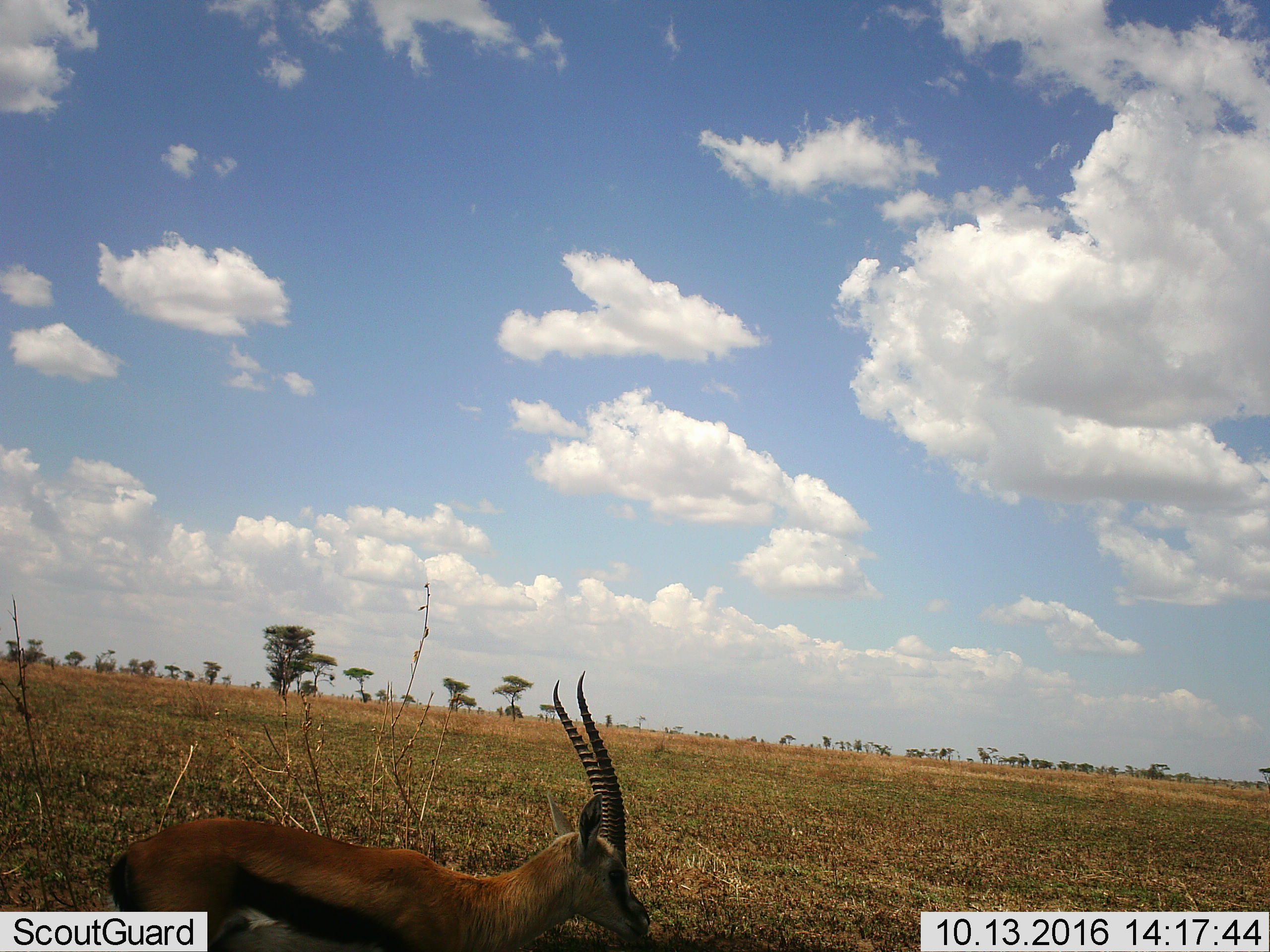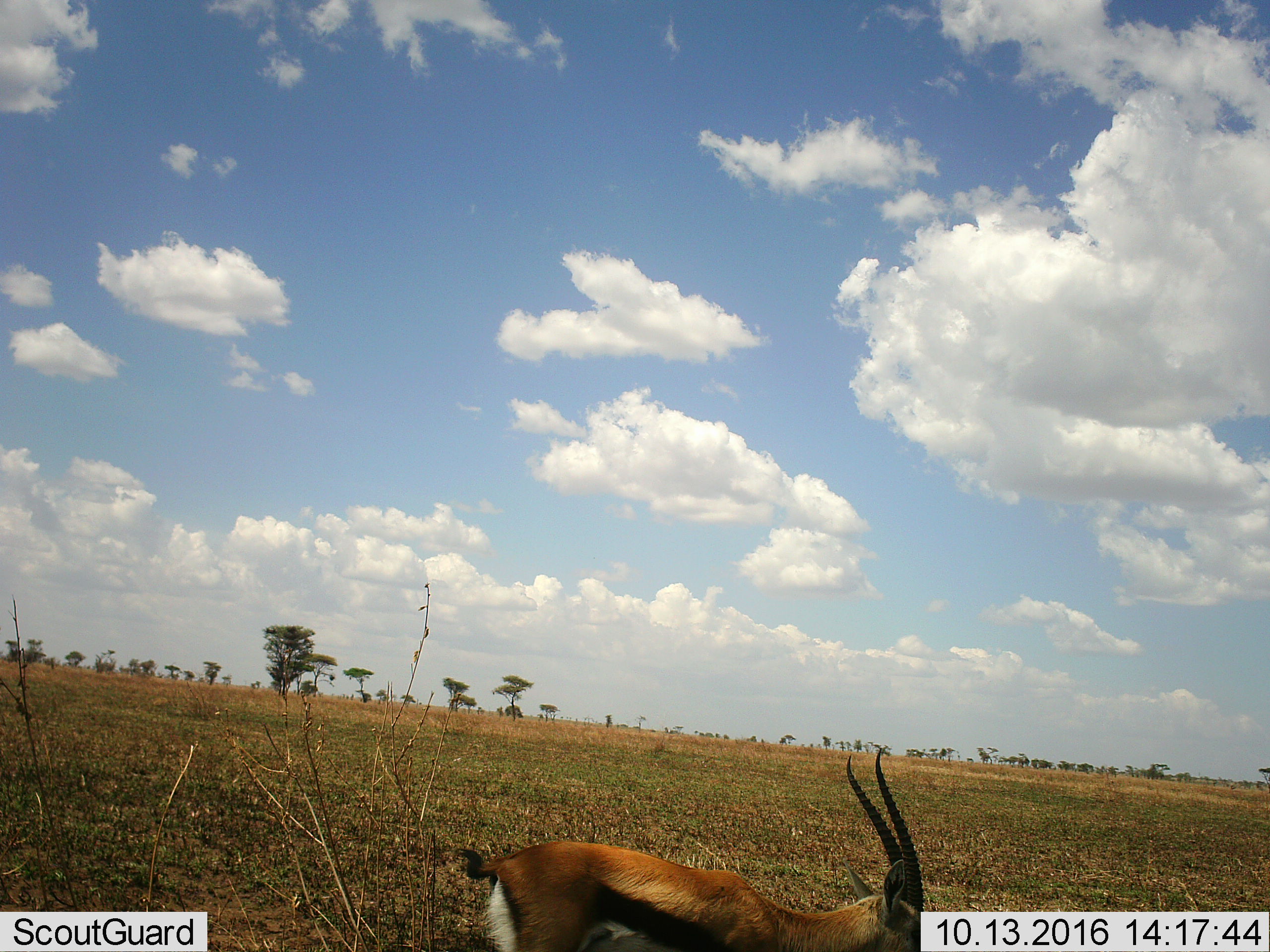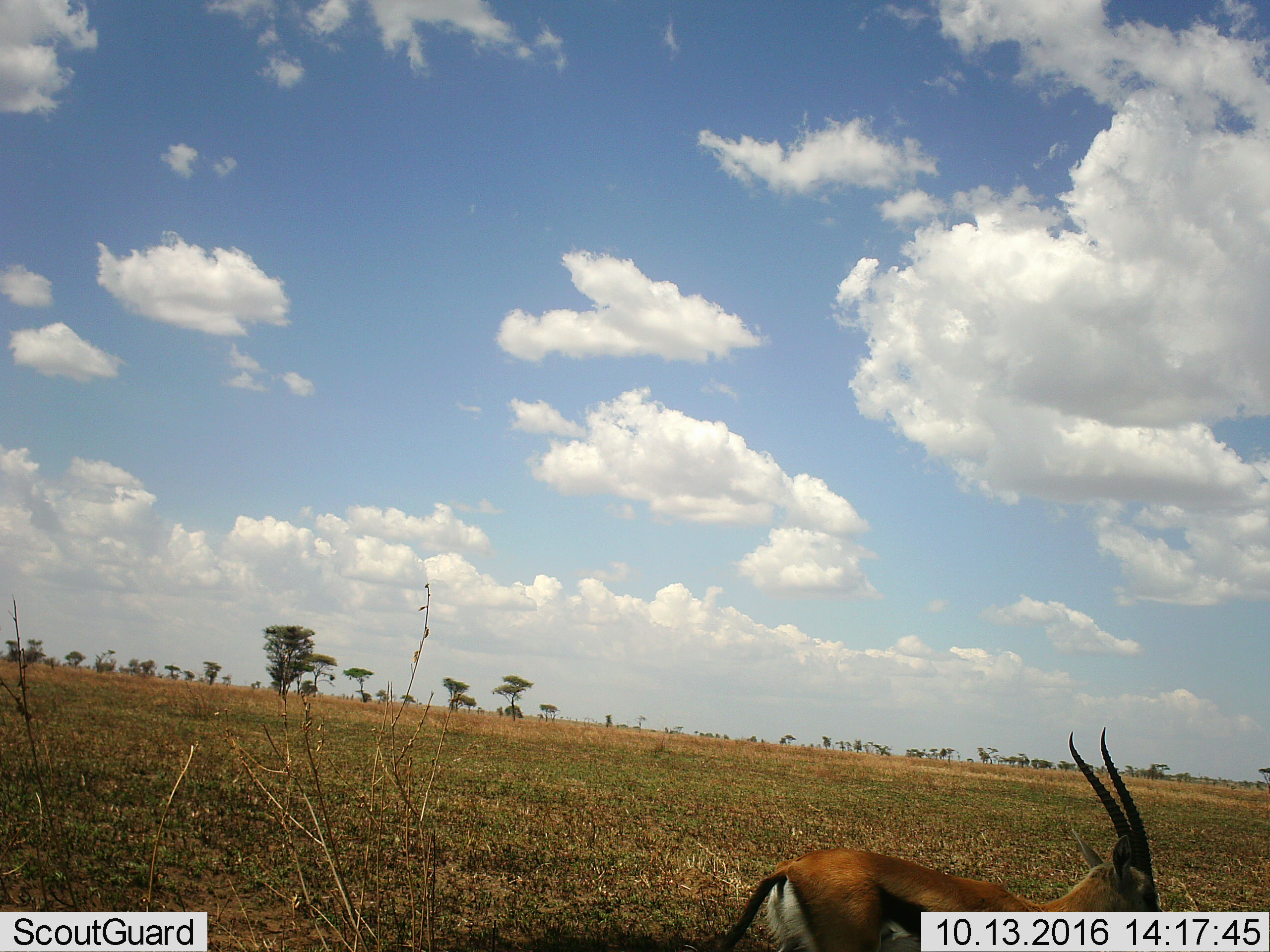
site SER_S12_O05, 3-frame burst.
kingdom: Animalia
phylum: Chordata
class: Mammalia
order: Artiodactyla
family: Bovidae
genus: Eudorcas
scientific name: Eudorcas thomsonii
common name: thomson's gazelle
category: gazellethomsons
Gazellethomsons (thomson's gazelle) (Eudorcas thomsonii), count 1. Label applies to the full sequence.